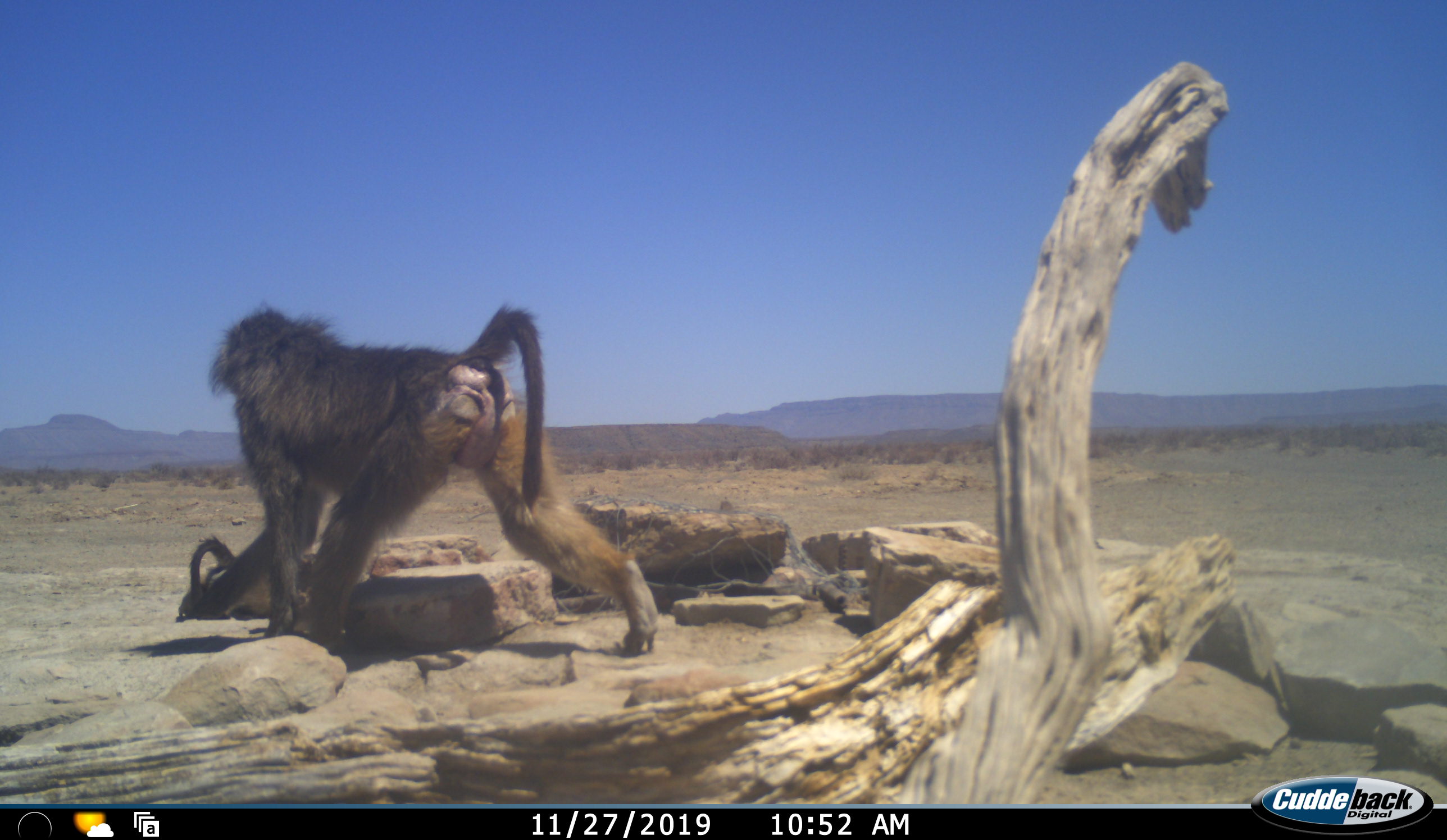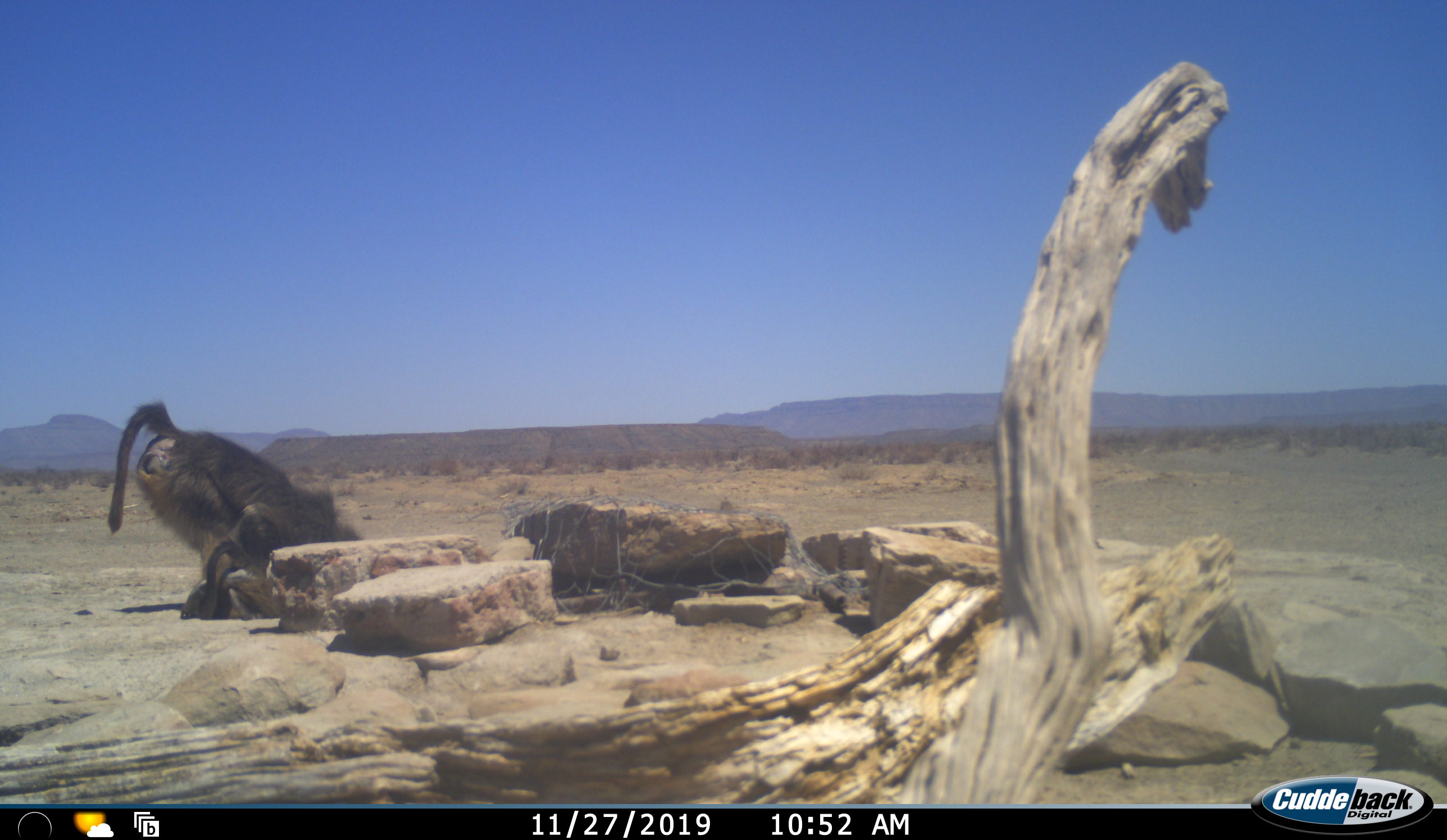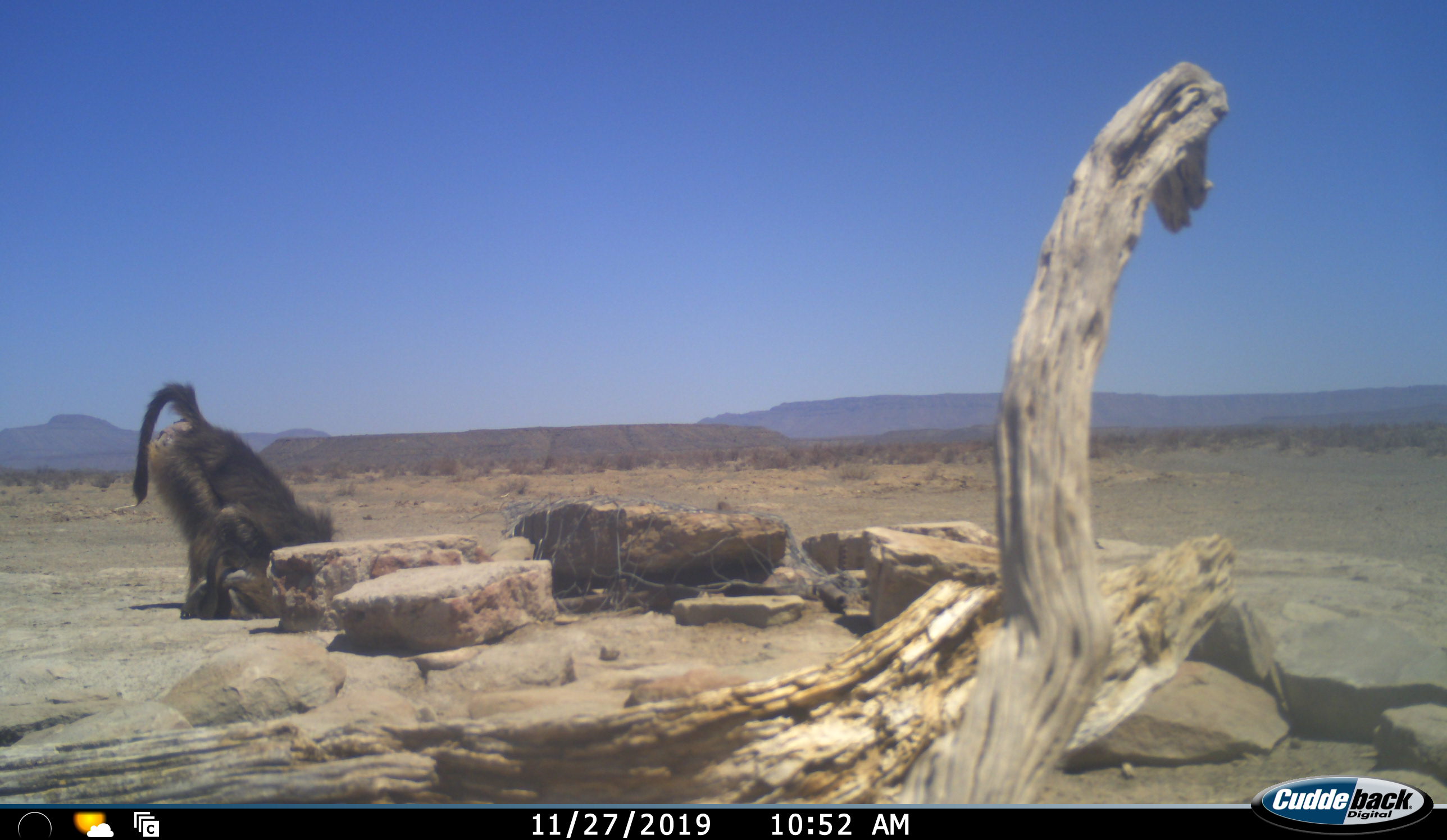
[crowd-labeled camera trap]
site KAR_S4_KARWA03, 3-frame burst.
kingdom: Animalia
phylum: Chordata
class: Mammalia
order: Primates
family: Cercopithecidae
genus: Papio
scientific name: Papio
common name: baboon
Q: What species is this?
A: Baboon (Papio).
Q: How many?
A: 2.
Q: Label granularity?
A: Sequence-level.